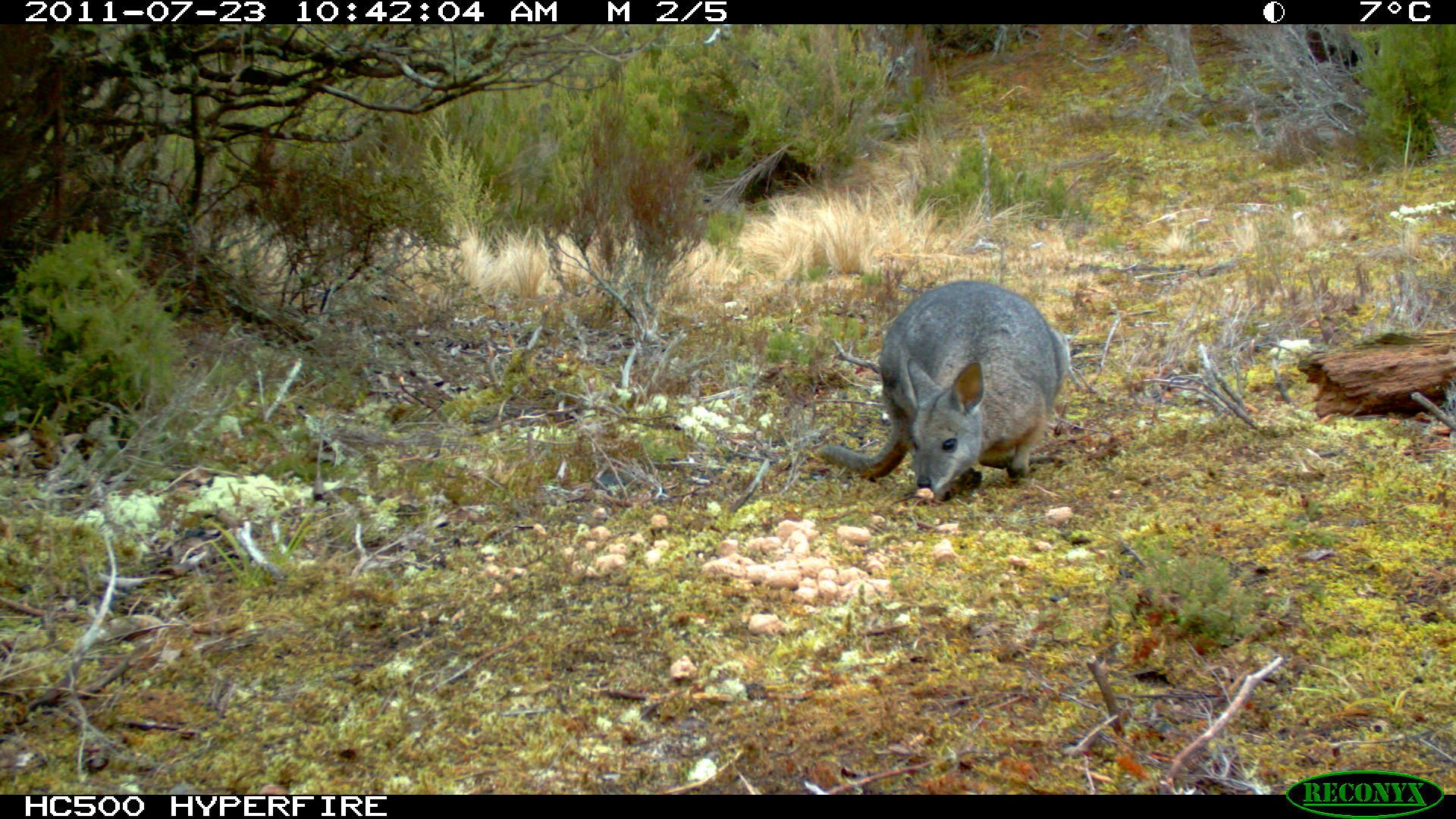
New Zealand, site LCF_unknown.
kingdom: Animalia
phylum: Chordata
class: Mammalia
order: Diprotodontia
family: Macropodidae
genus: Notamacropus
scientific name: Notamacropus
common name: wallaby